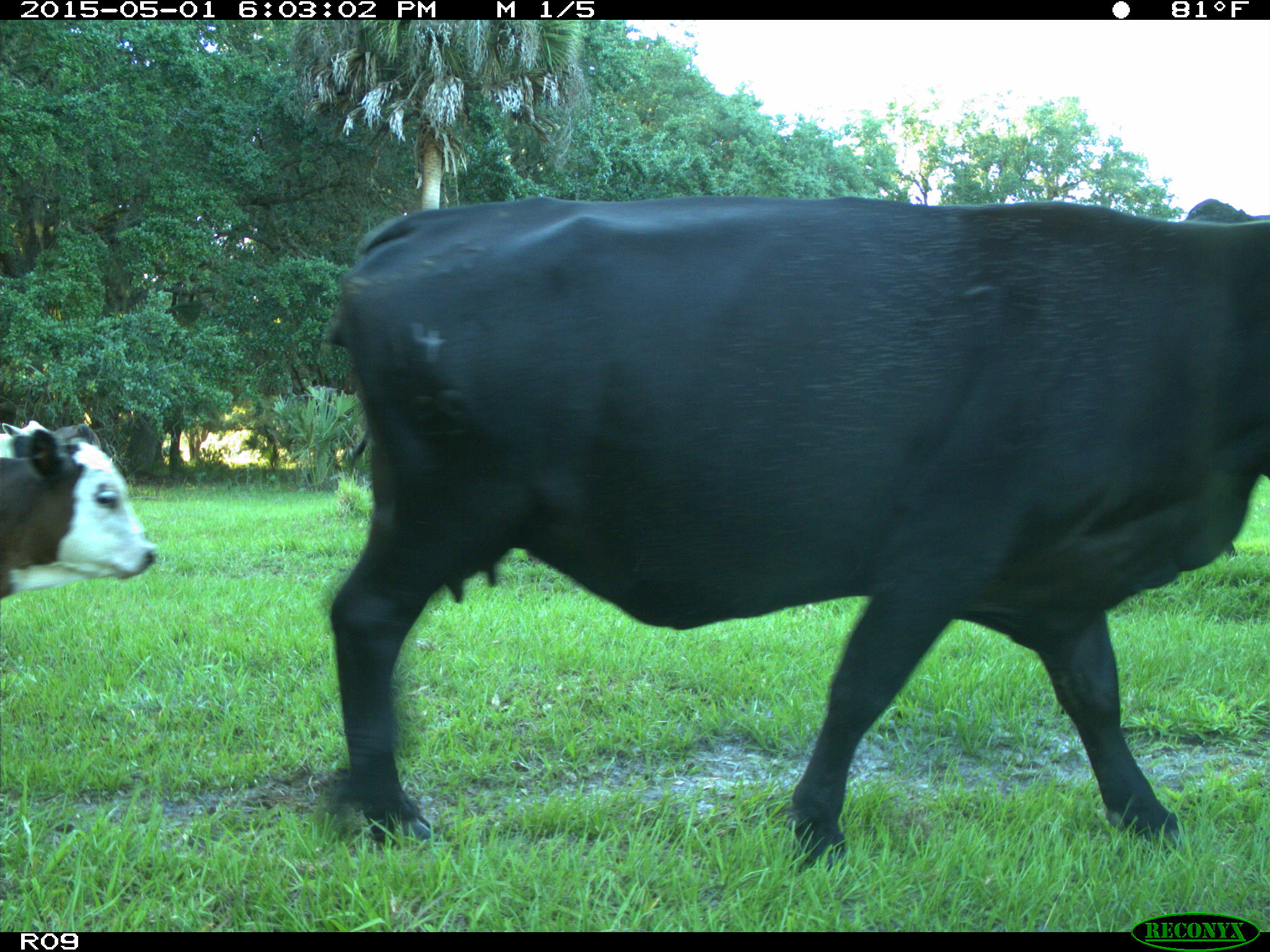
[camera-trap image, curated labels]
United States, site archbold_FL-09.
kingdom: Animalia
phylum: Chordata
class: Mammalia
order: Artiodactyla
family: Bovidae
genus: Bos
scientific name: Bos taurus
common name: domestic cow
Bos taurus (domestic cow).